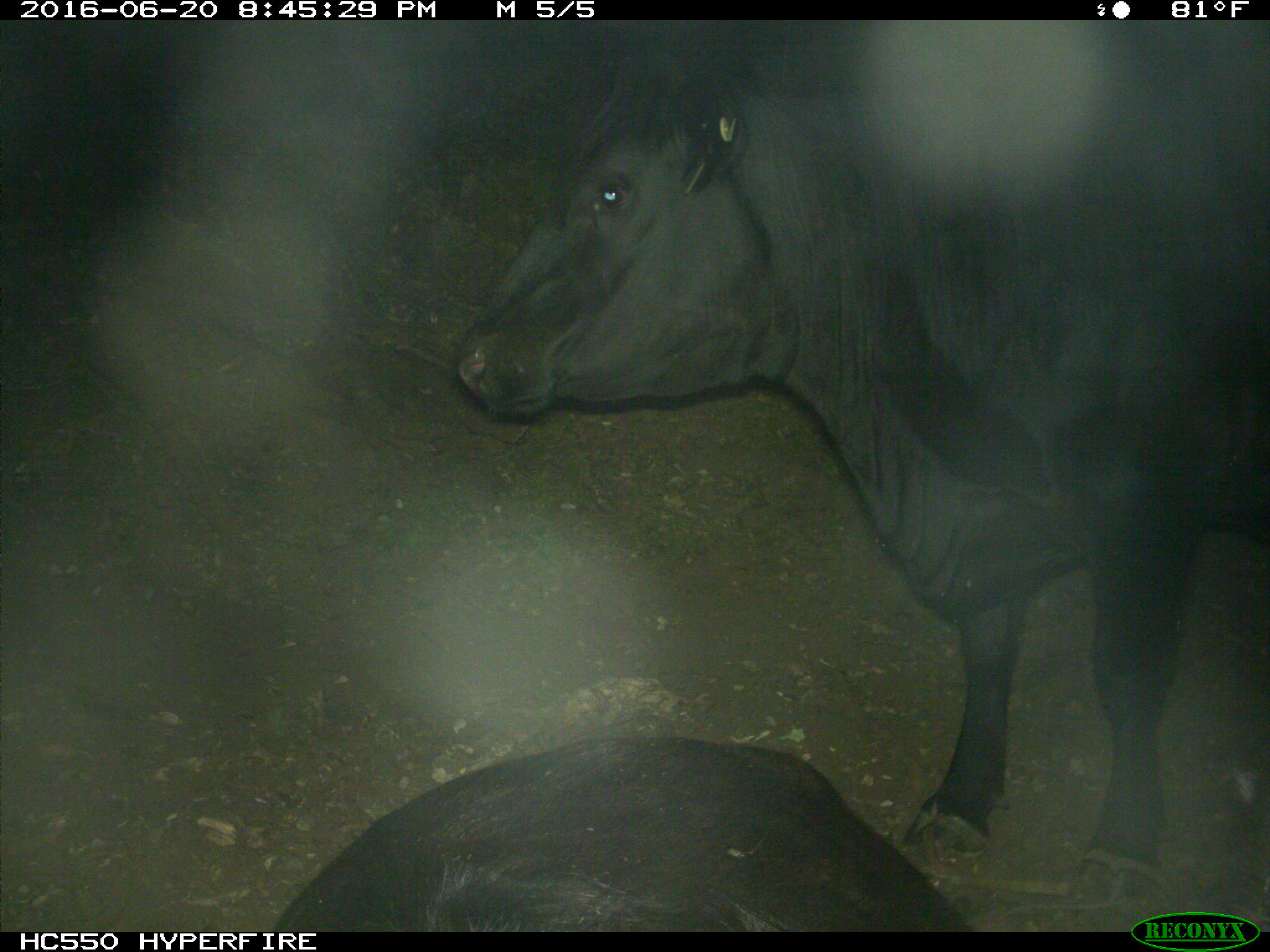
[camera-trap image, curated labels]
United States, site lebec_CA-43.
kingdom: Animalia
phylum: Chordata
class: Mammalia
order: Artiodactyla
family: Bovidae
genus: Bos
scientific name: Bos taurus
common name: domestic cow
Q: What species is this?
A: Bos taurus (domestic cow).